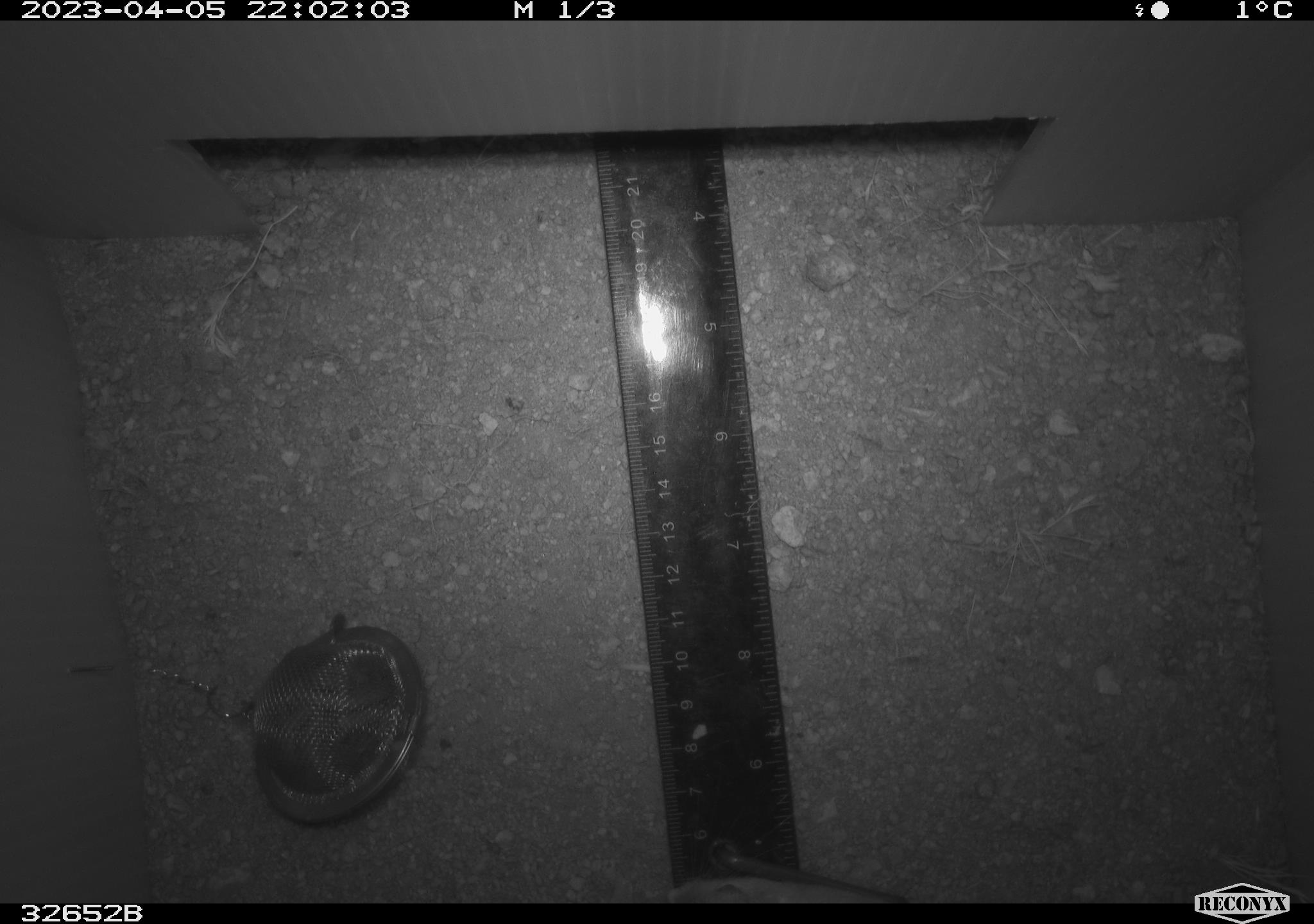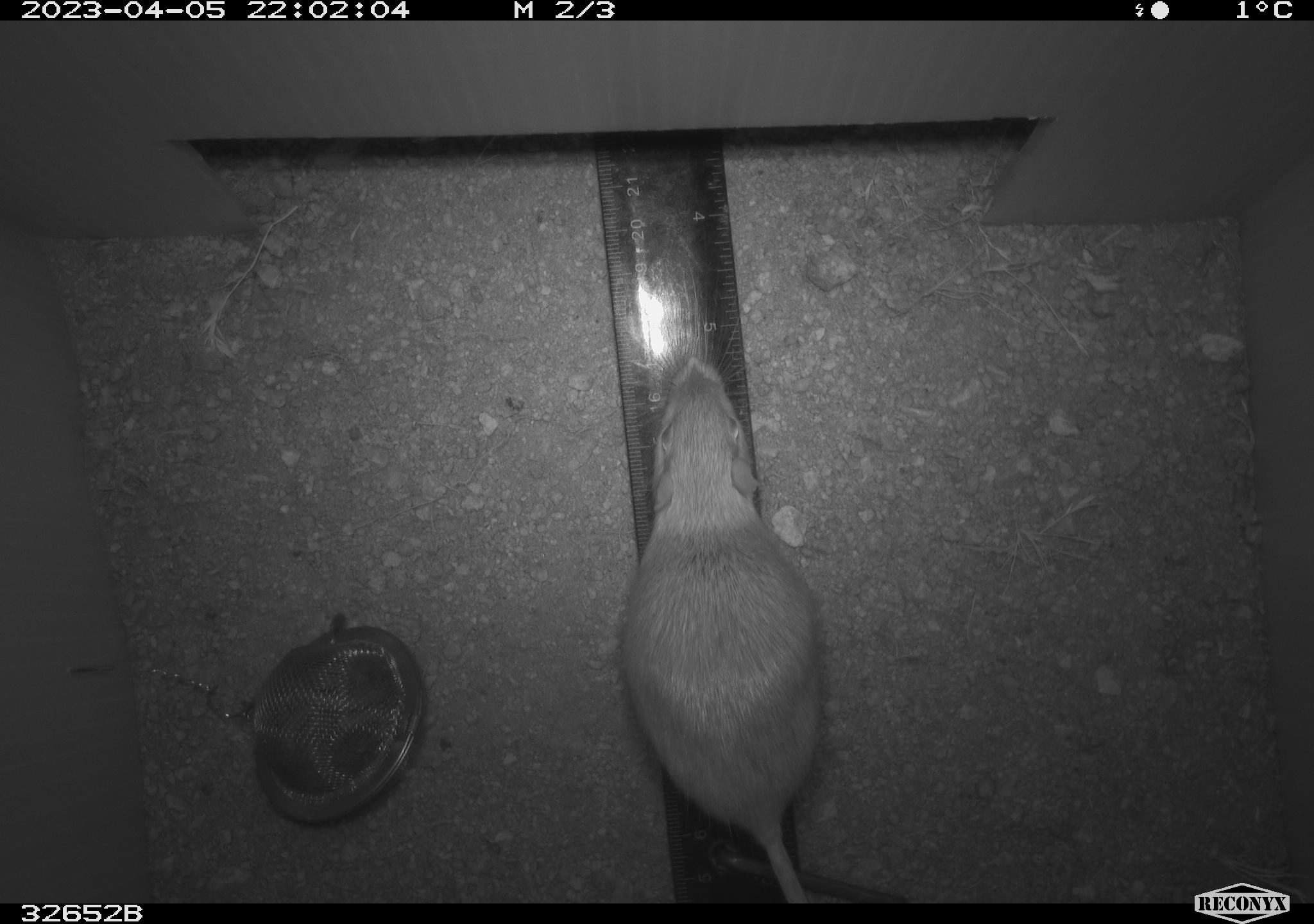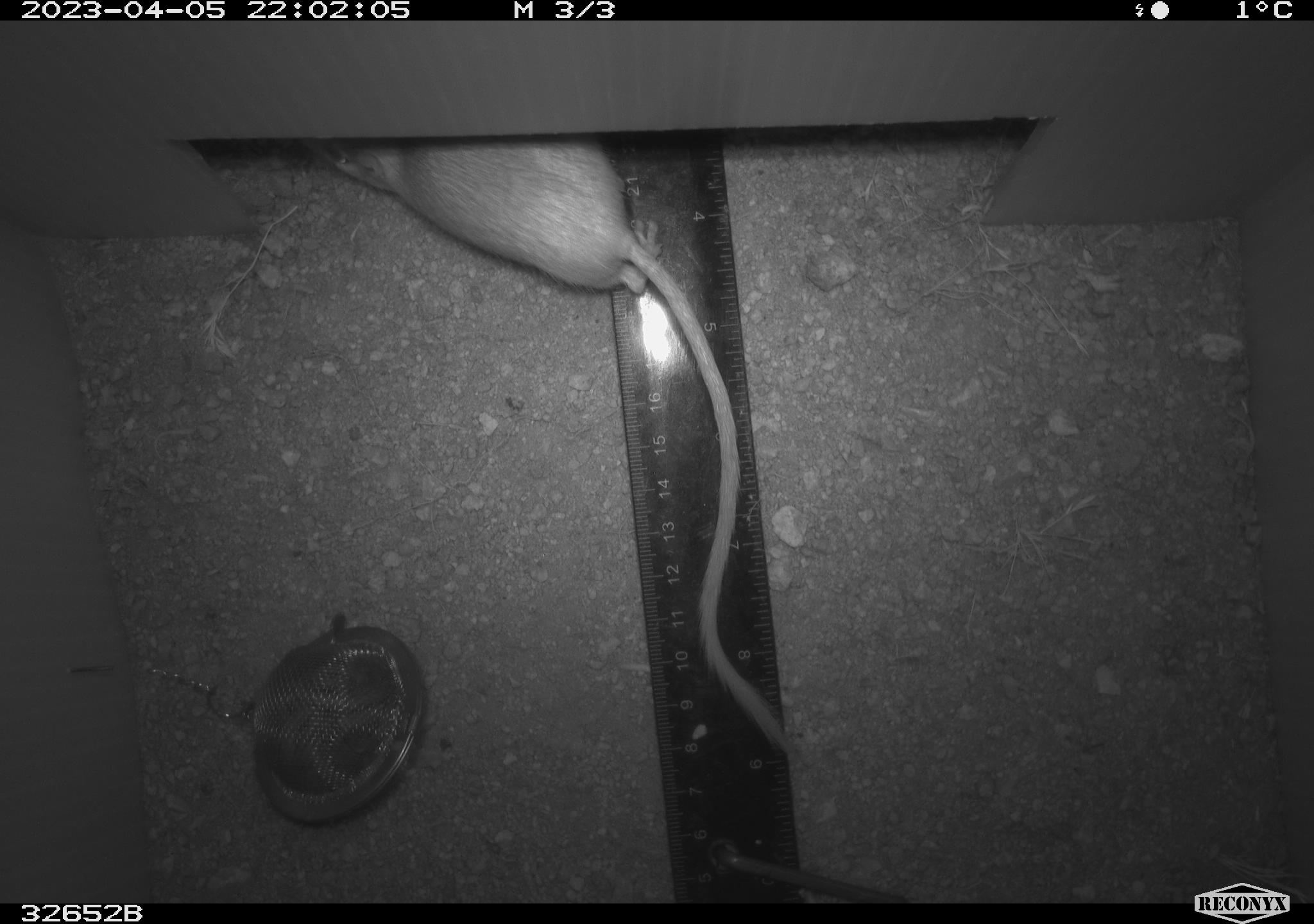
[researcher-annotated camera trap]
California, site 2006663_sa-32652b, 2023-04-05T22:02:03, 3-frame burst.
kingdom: Animalia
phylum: Chordata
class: Mammalia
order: Rodentia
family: Heteromyidae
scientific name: Heteromyidae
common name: kangaroo rats and pocket mice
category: heteromyidae family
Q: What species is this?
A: Heteromyidae family (kangaroo rats and pocket mice) (Heteromyidae).